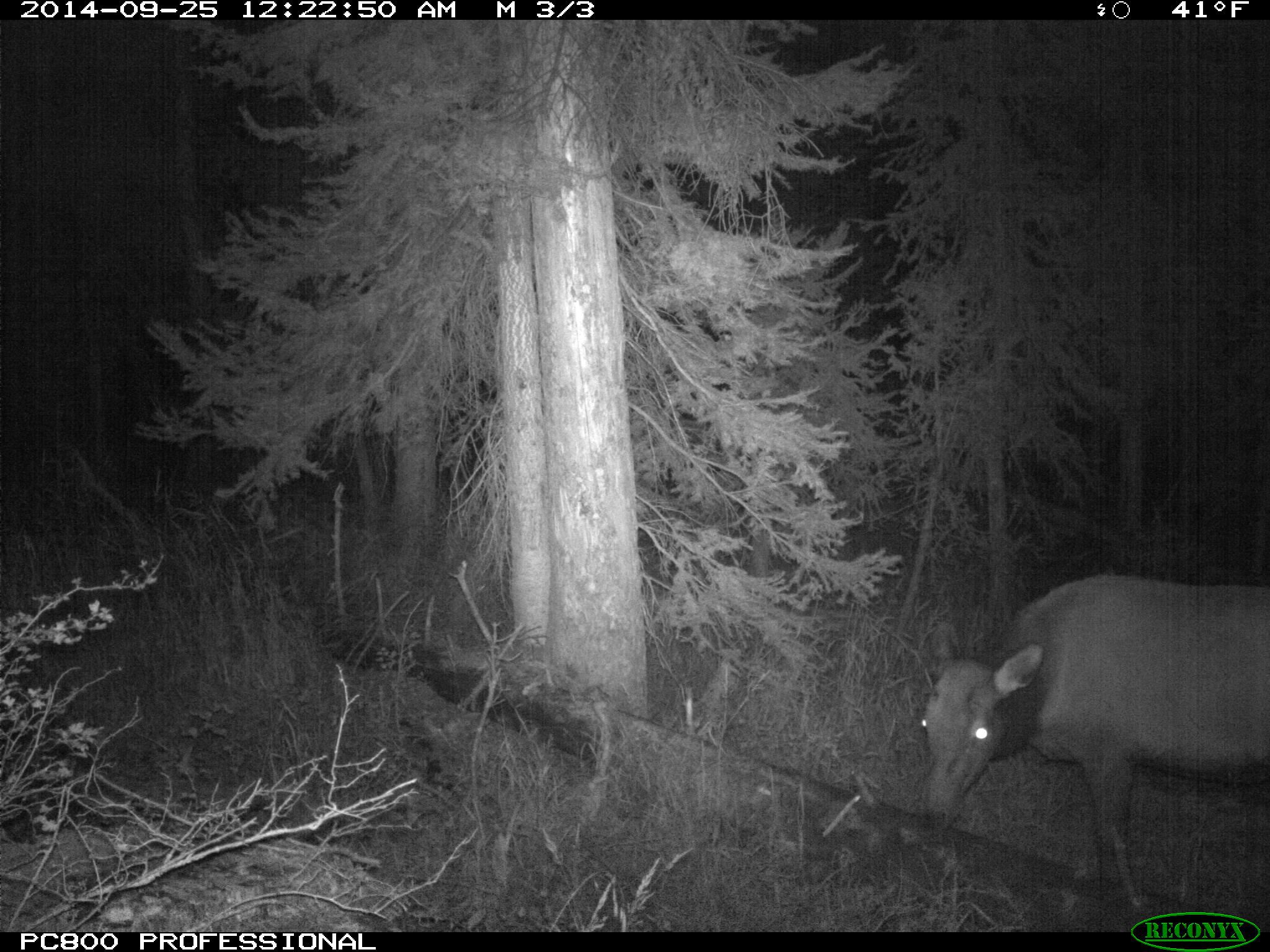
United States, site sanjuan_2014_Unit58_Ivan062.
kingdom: Animalia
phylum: Chordata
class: Mammalia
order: Artiodactyla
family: Cervidae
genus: Cervus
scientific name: Cervus elaphus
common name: red deer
Cervus elaphus (red deer).